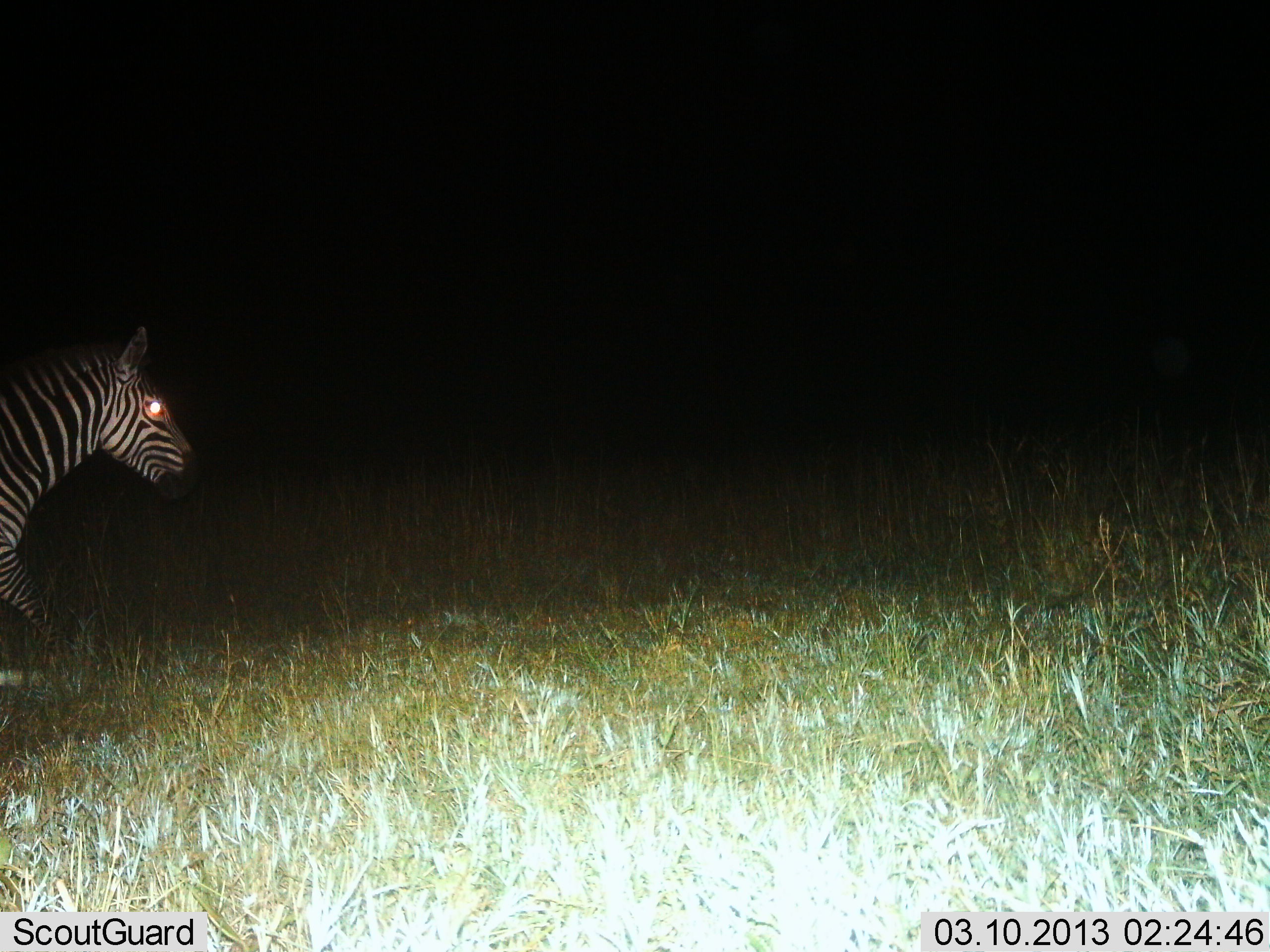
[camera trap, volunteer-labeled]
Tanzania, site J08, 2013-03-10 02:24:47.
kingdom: Animalia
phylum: Chordata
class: Mammalia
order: Perissodactyla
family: Equidae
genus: Equus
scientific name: Equus quagga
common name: plains zebra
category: zebra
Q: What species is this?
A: Zebra (plains zebra) (Equus quagga).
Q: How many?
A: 1.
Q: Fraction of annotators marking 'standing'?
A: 16%.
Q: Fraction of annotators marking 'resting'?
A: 0%.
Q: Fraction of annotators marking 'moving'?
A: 82%.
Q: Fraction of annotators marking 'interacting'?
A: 0%.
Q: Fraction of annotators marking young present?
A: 0%.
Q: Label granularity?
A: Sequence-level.